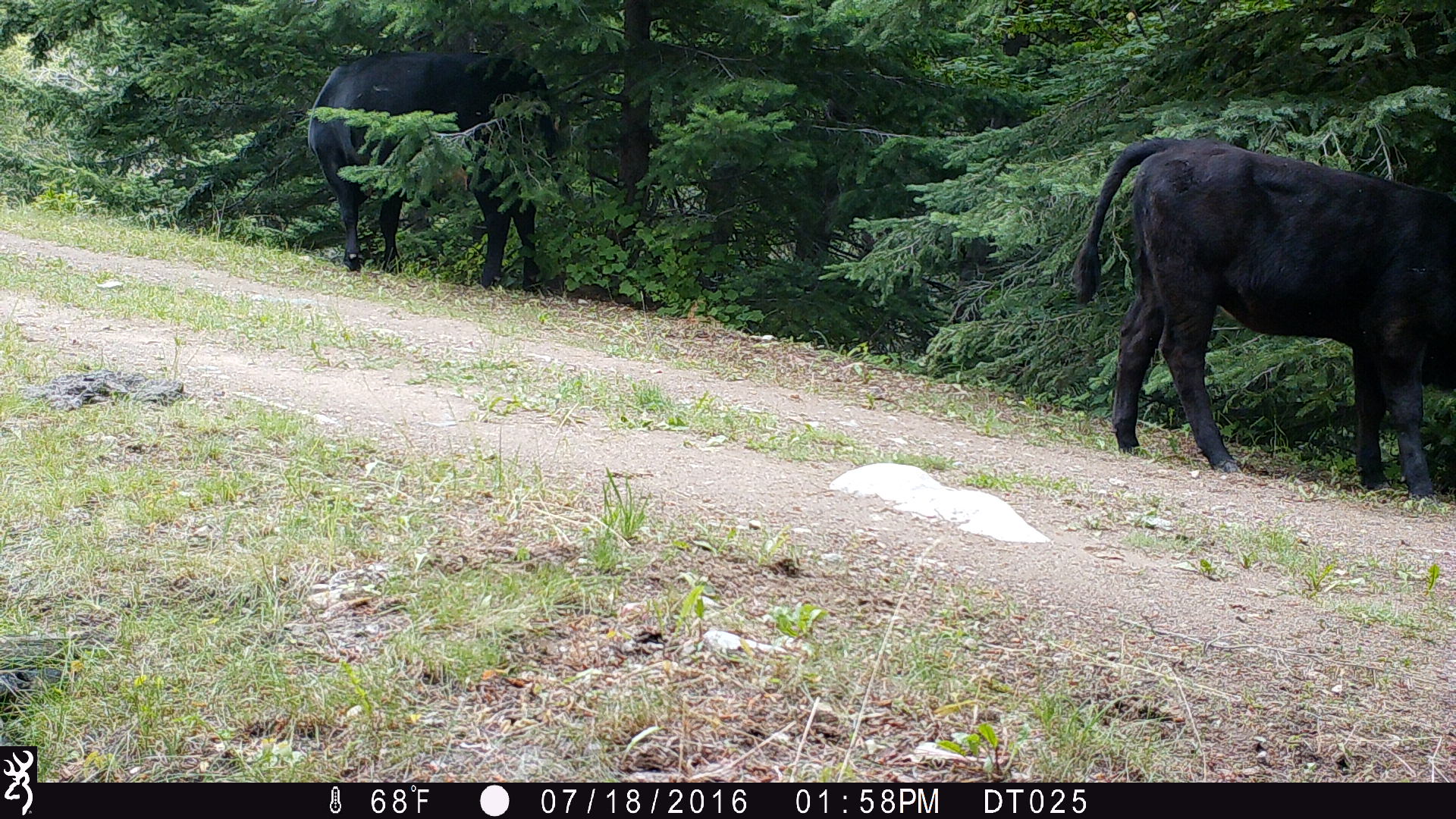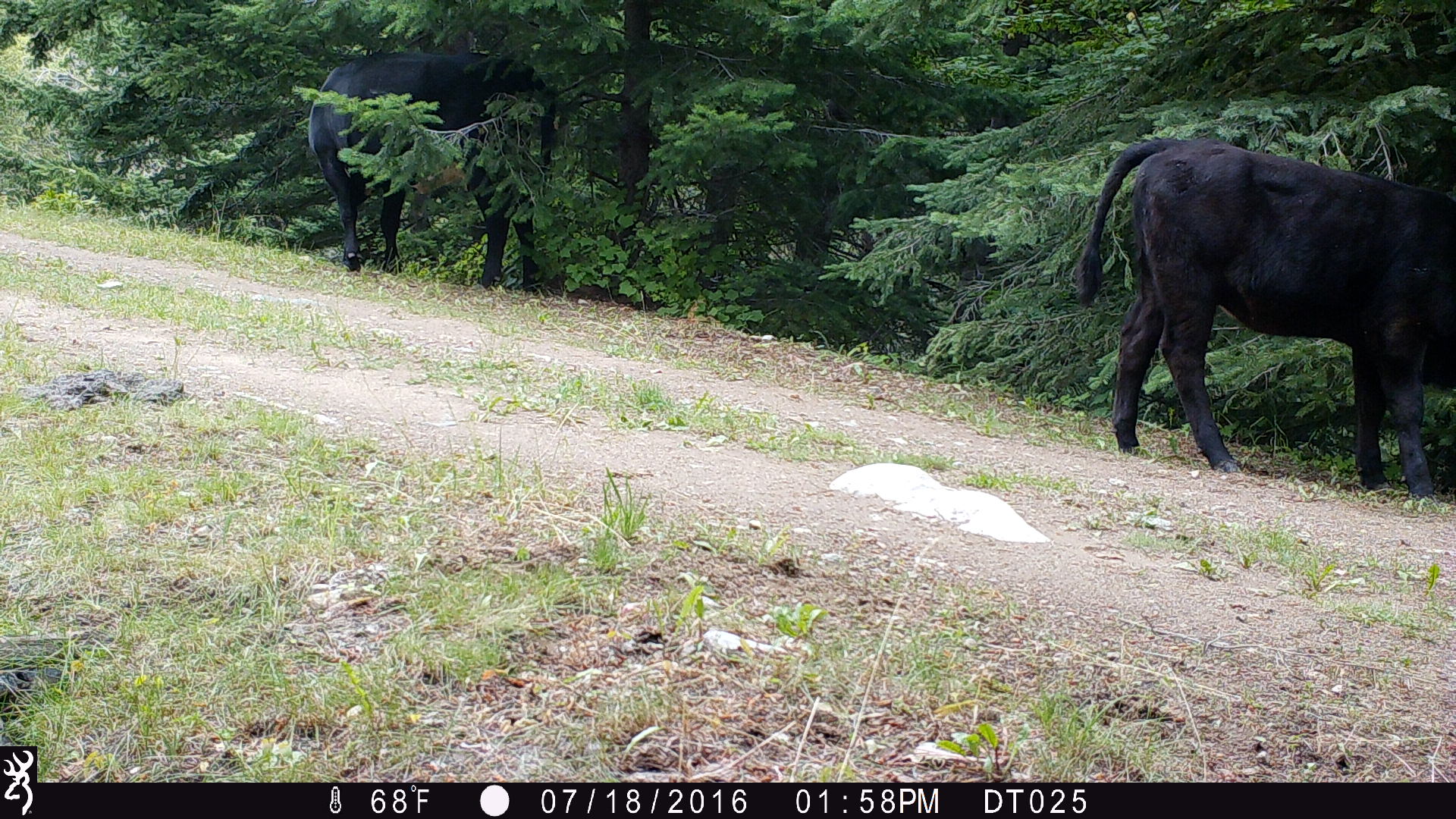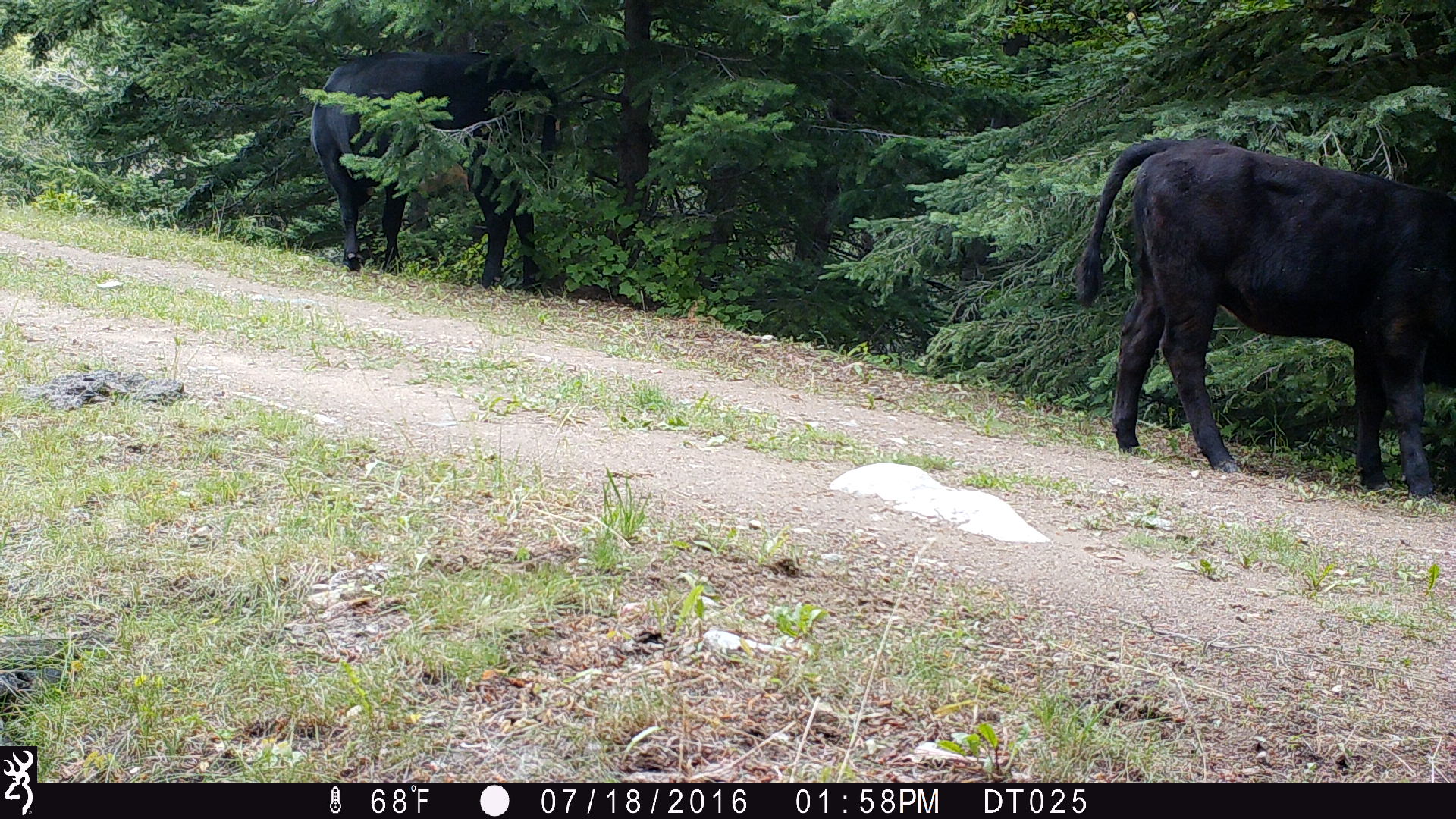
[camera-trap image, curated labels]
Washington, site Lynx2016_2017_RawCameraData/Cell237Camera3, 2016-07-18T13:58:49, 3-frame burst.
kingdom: Animalia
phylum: Chordata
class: Mammalia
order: Artiodactyla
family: Bovidae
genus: Bos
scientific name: Bos taurus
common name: domestic cattle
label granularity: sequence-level